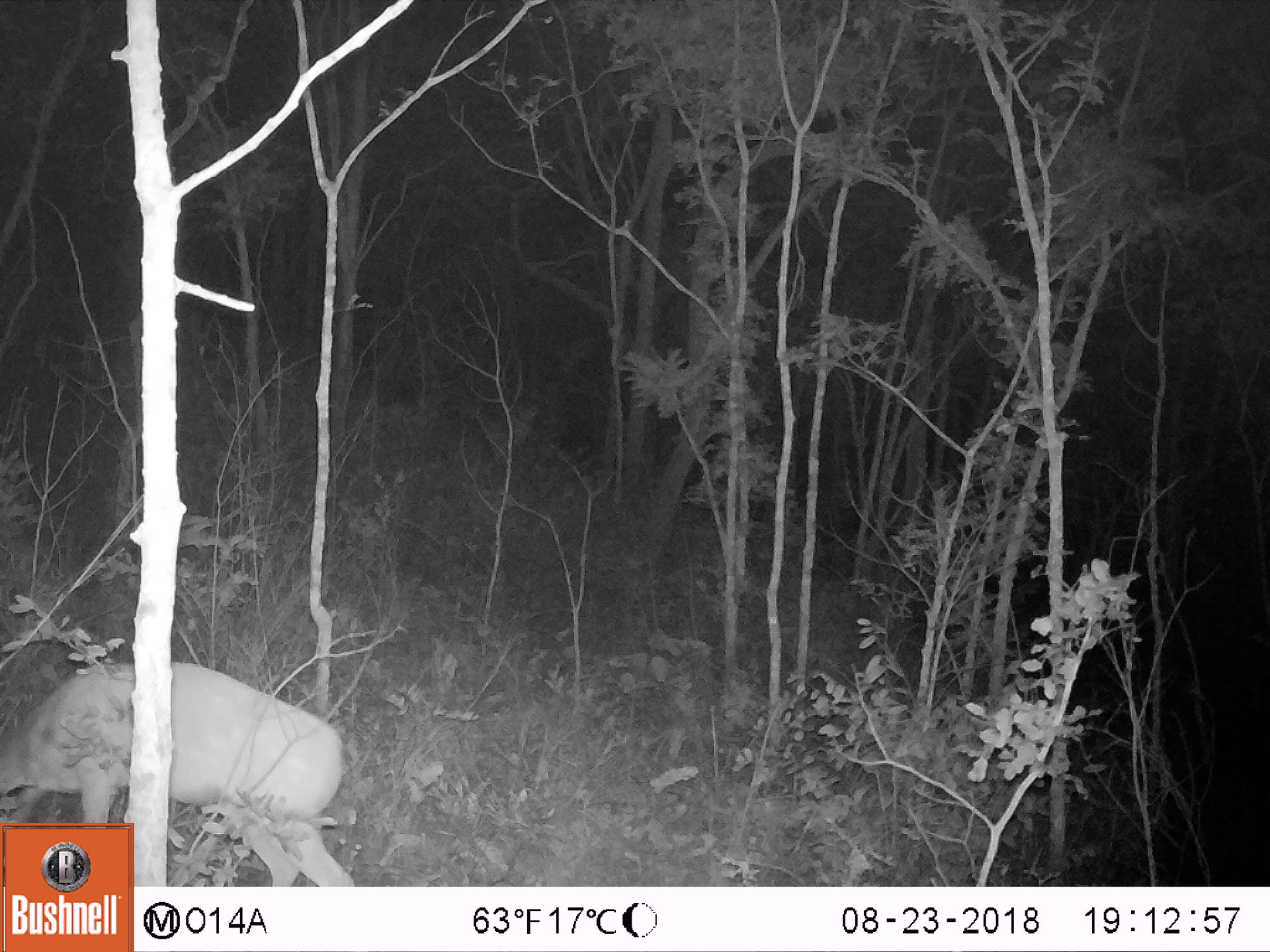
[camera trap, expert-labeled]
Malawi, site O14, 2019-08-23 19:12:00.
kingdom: Animalia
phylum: Chordata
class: Mammalia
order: Artiodactyla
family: Bovidae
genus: Tragelaphus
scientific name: Tragelaphus sylvaticus sylvaticus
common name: cape bushbuck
Cape bushbuck (Tragelaphus sylvaticus sylvaticus), count 1.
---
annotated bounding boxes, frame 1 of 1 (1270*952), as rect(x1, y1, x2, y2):
cape bushbuck: rect(5, 649, 346, 814)